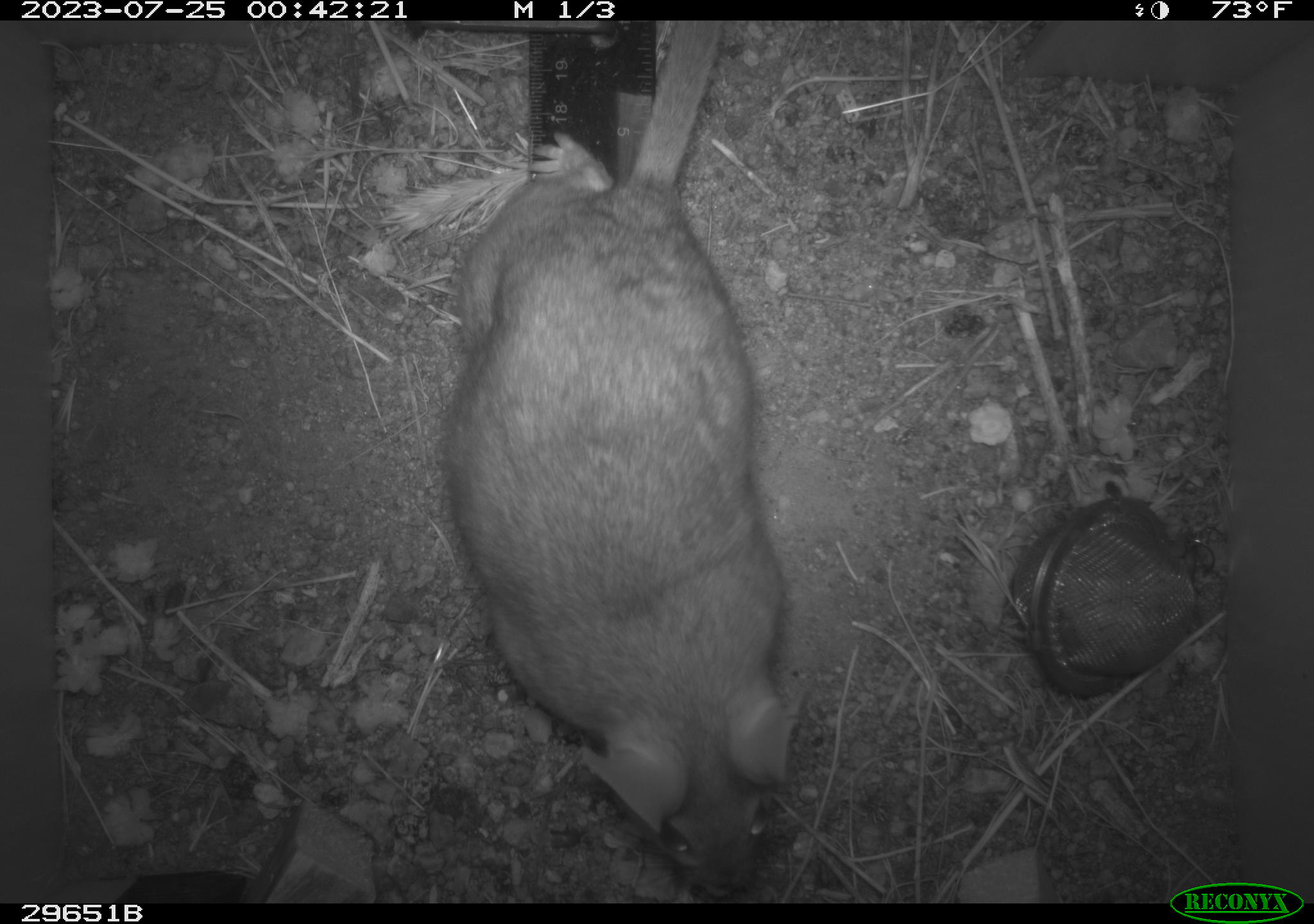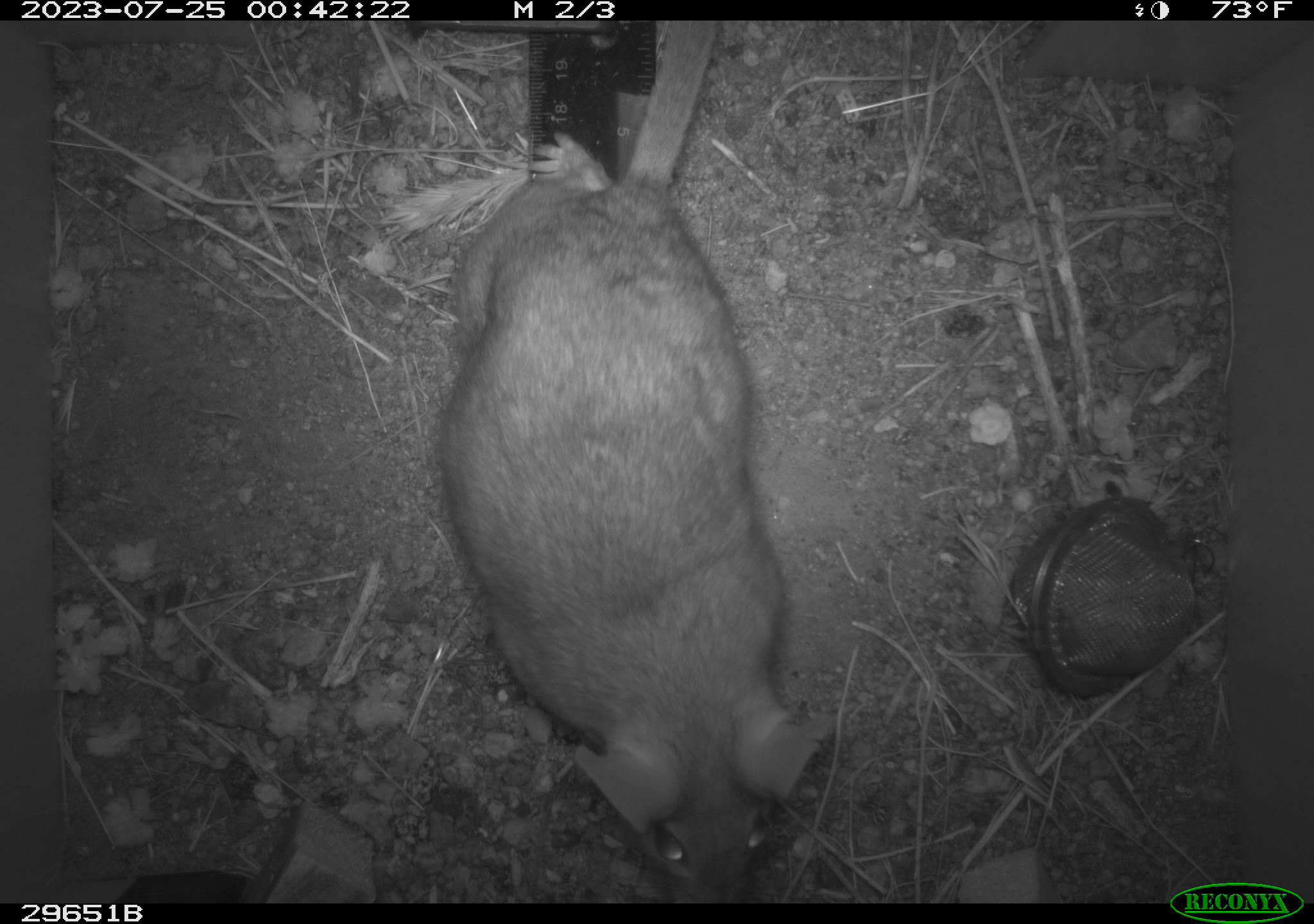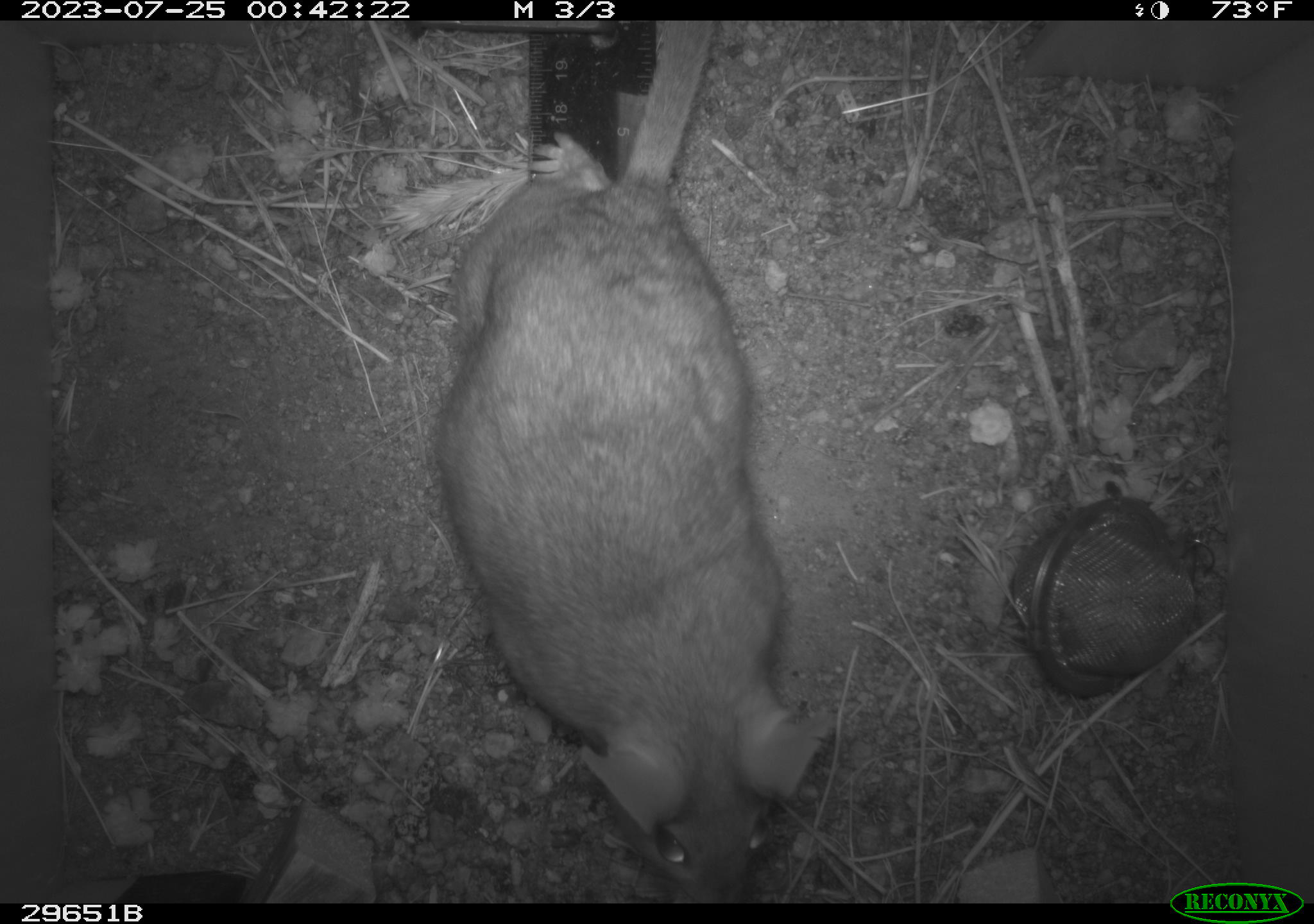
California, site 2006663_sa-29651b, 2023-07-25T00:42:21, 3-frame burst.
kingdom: Animalia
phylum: Chordata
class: Mammalia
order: Rodentia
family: Cricetidae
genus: Neotoma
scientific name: Neotoma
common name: pack rat or woodrat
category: neotoma species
Neotoma species (pack rat or woodrat) (Neotoma).